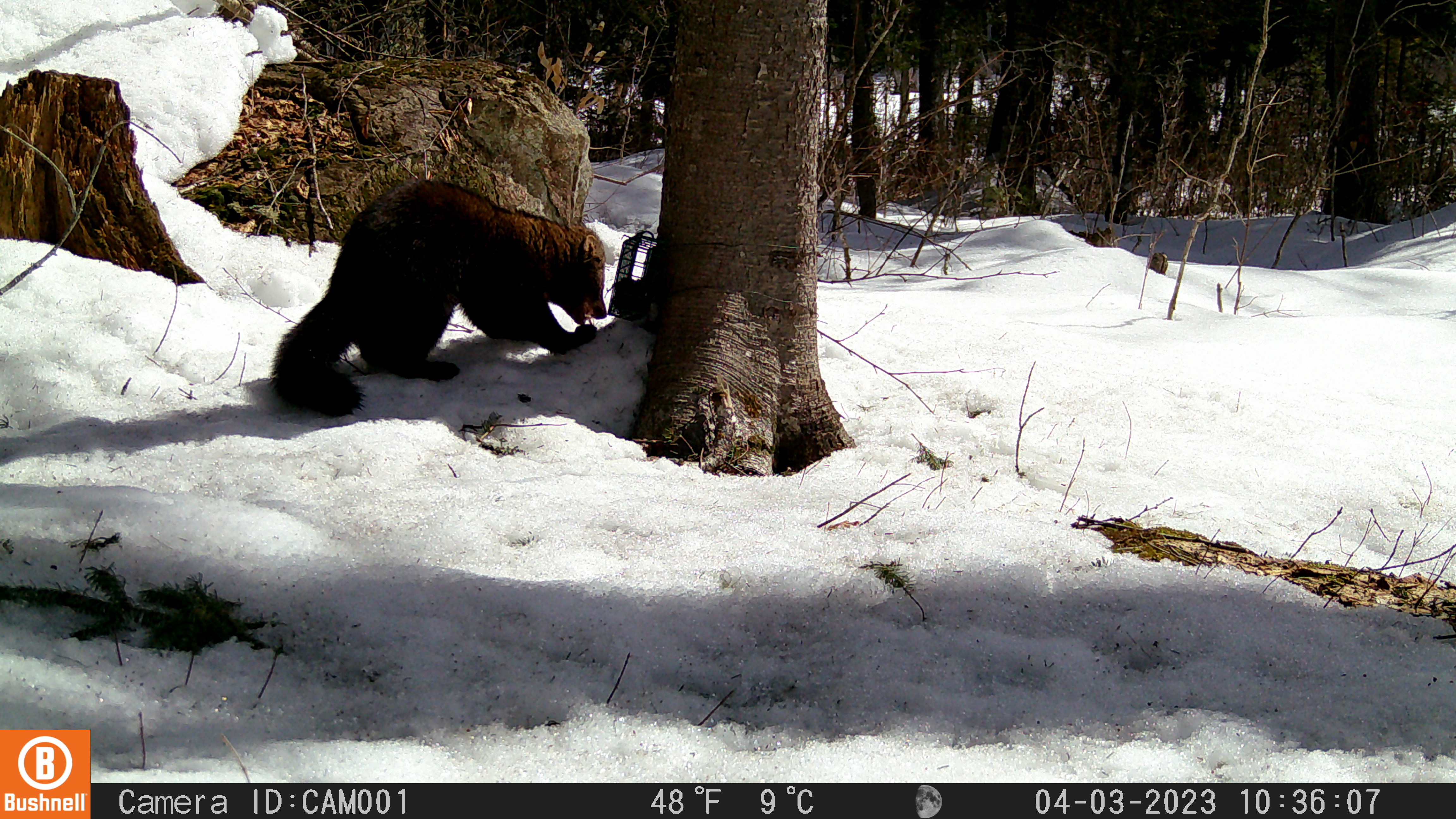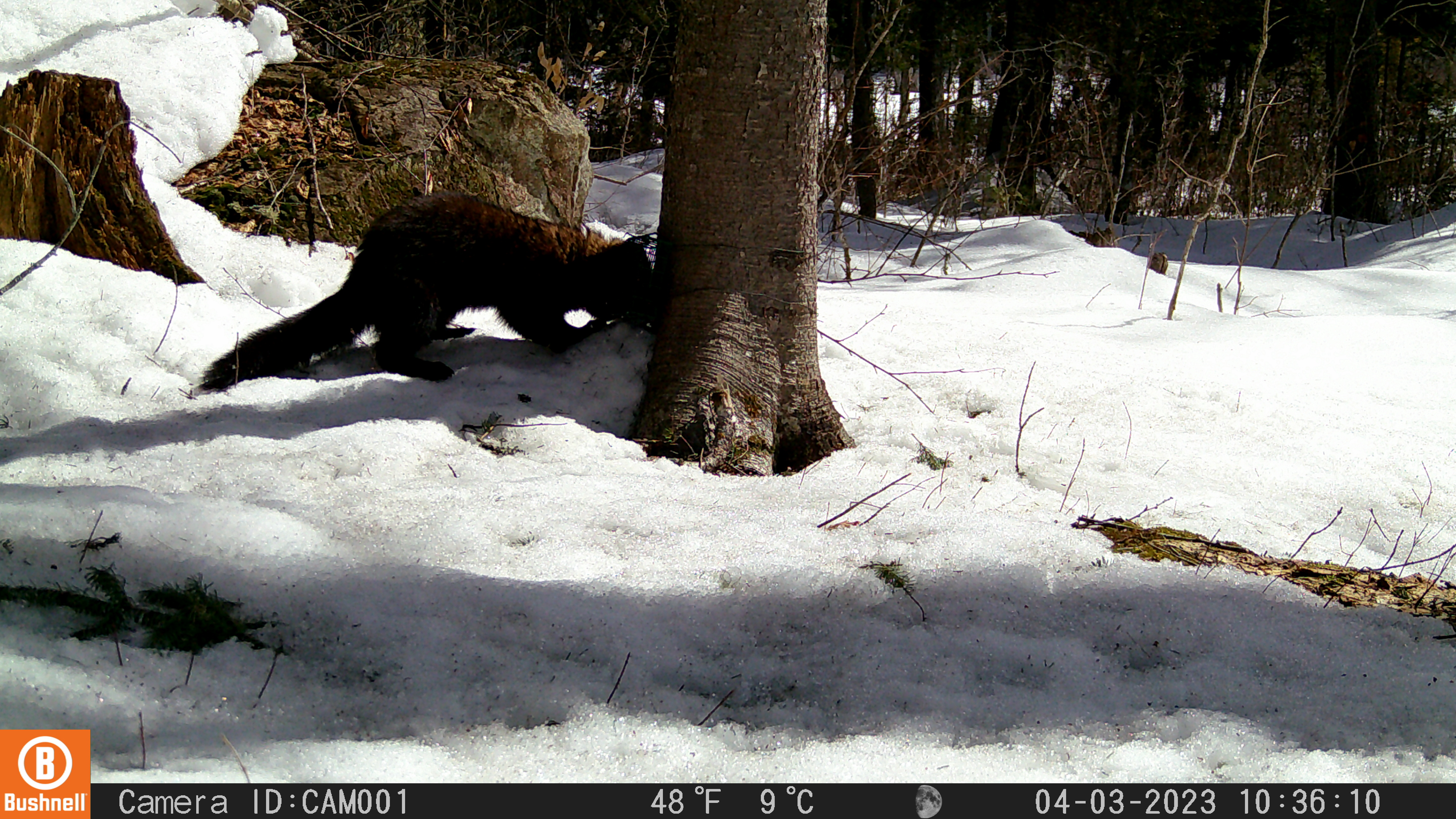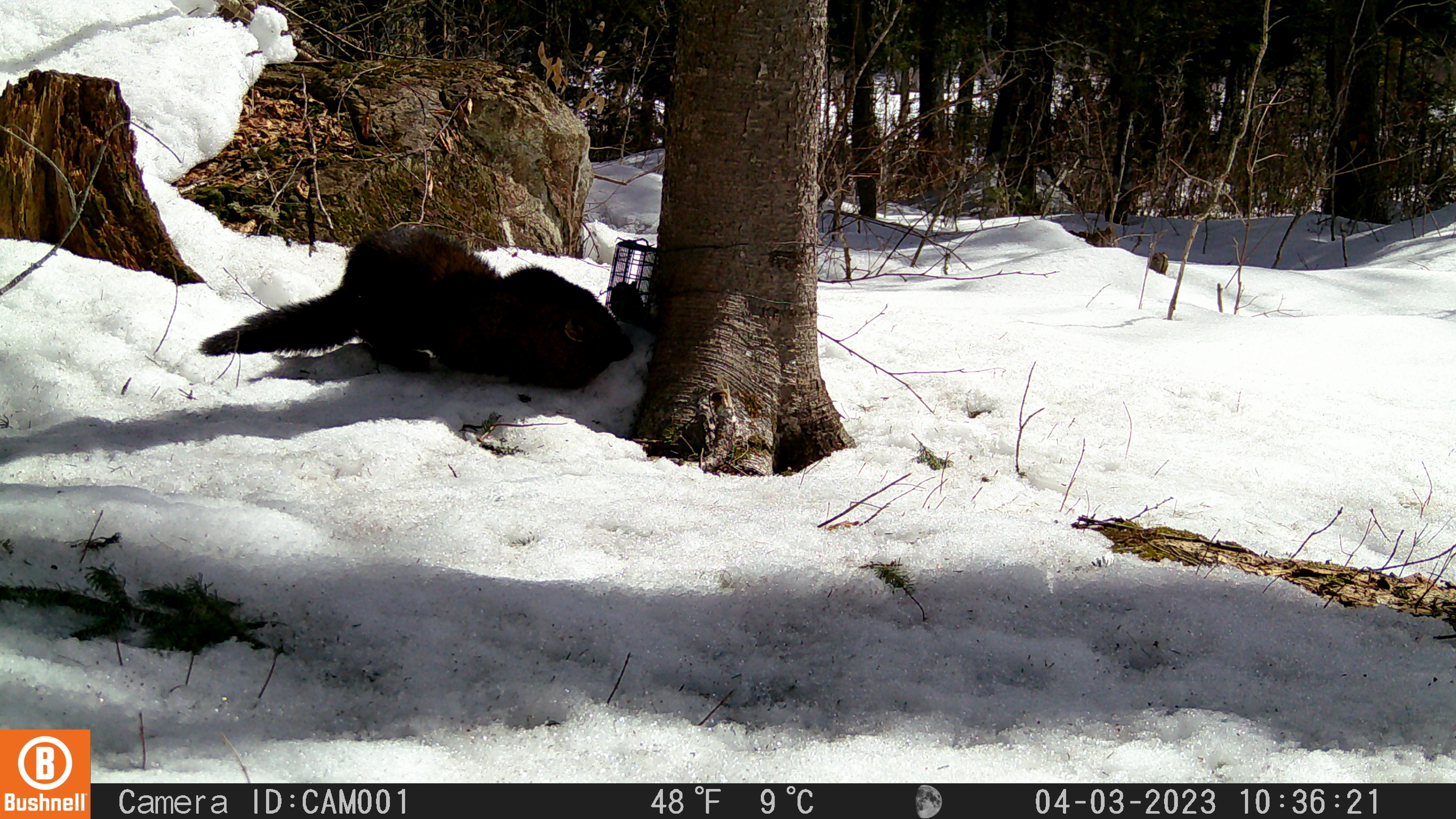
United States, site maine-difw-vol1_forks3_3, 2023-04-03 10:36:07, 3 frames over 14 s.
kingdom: Animalia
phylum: Chordata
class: Mammalia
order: Carnivora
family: Mustelidae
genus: Pekania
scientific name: Pekania pennanti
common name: fisher